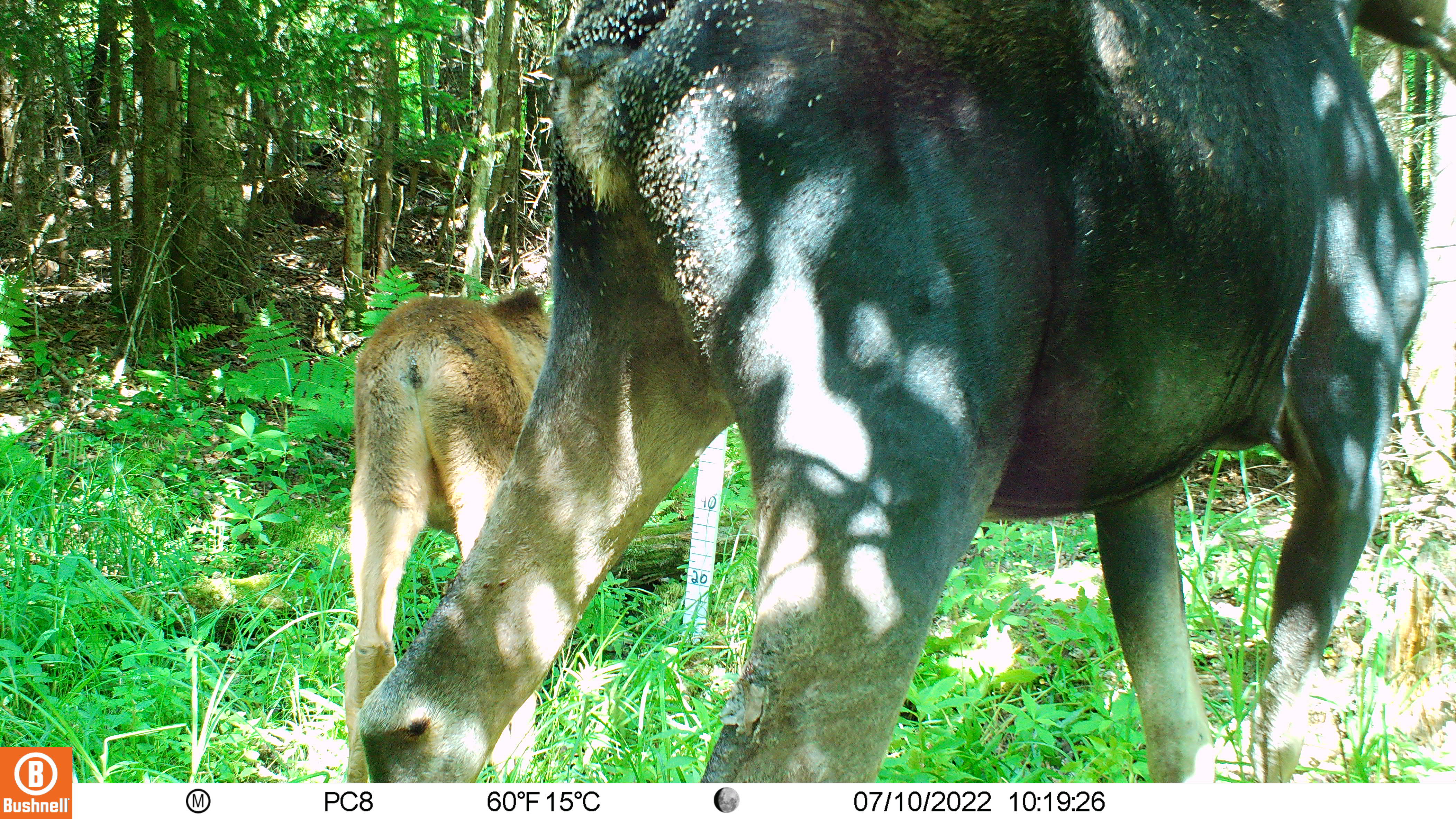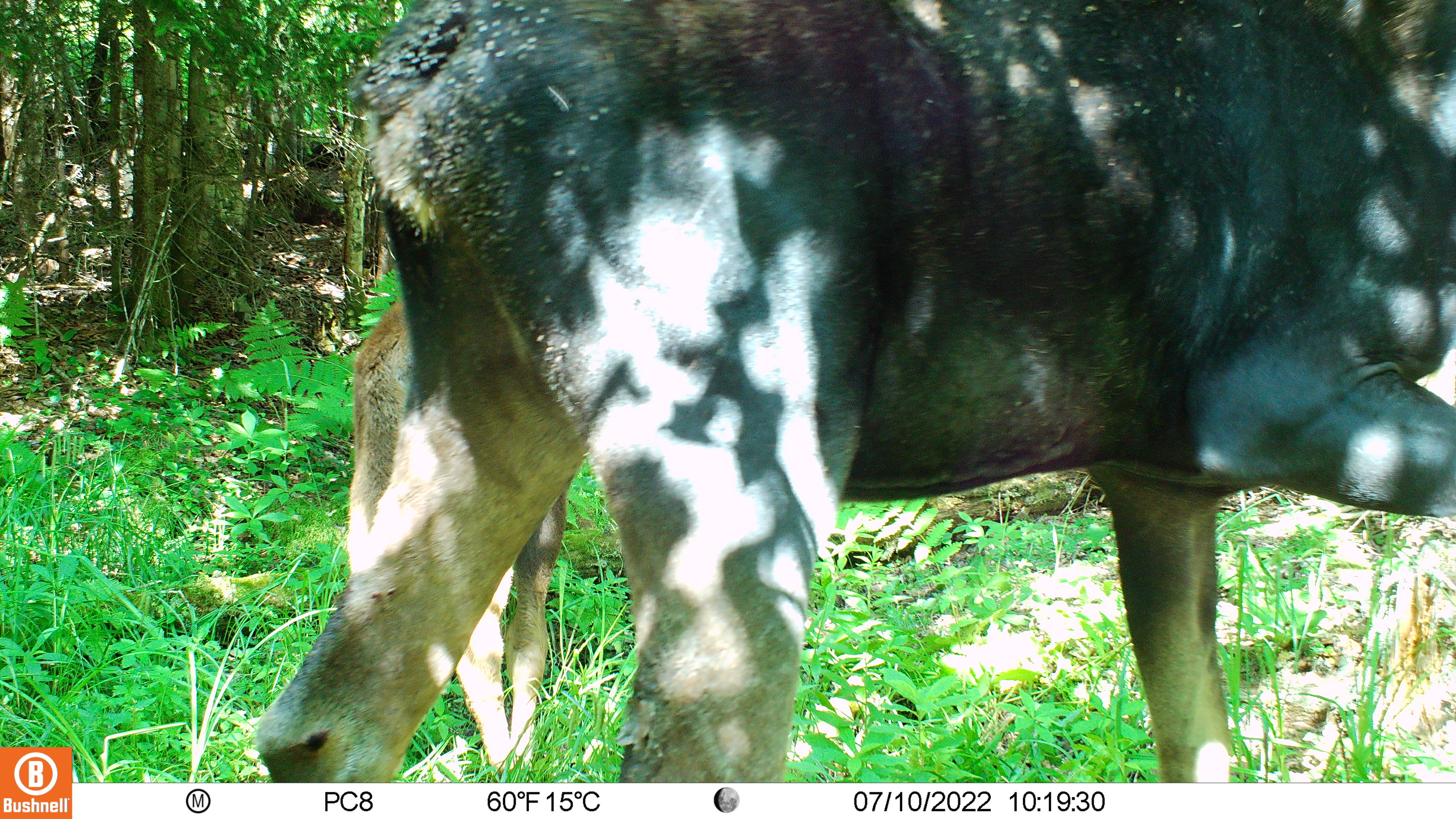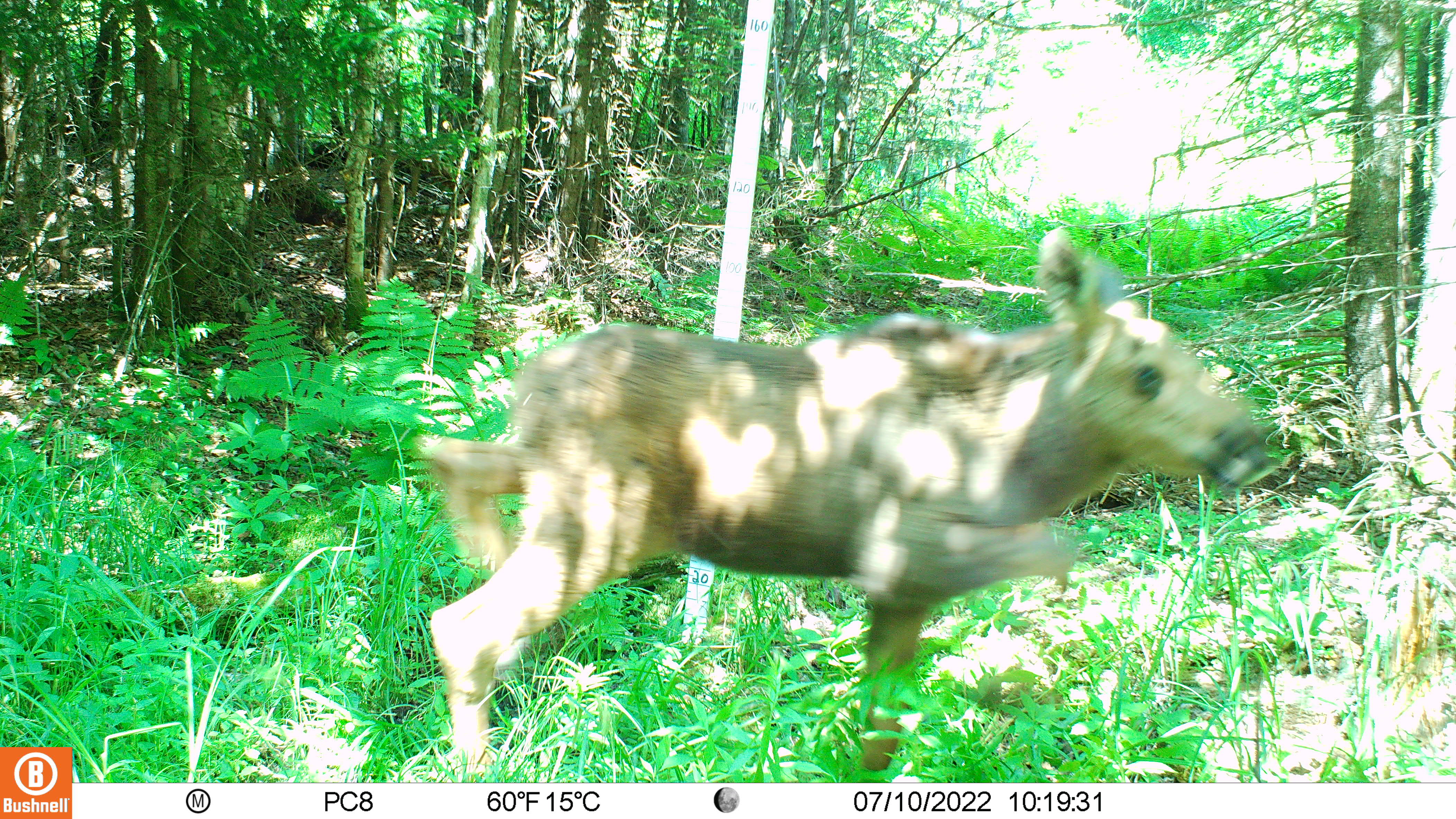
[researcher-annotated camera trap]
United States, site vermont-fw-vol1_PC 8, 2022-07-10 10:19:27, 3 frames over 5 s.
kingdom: Animalia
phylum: Chordata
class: Mammalia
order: Artiodactyla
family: Cervidae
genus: Alces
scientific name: Alces alces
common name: moose